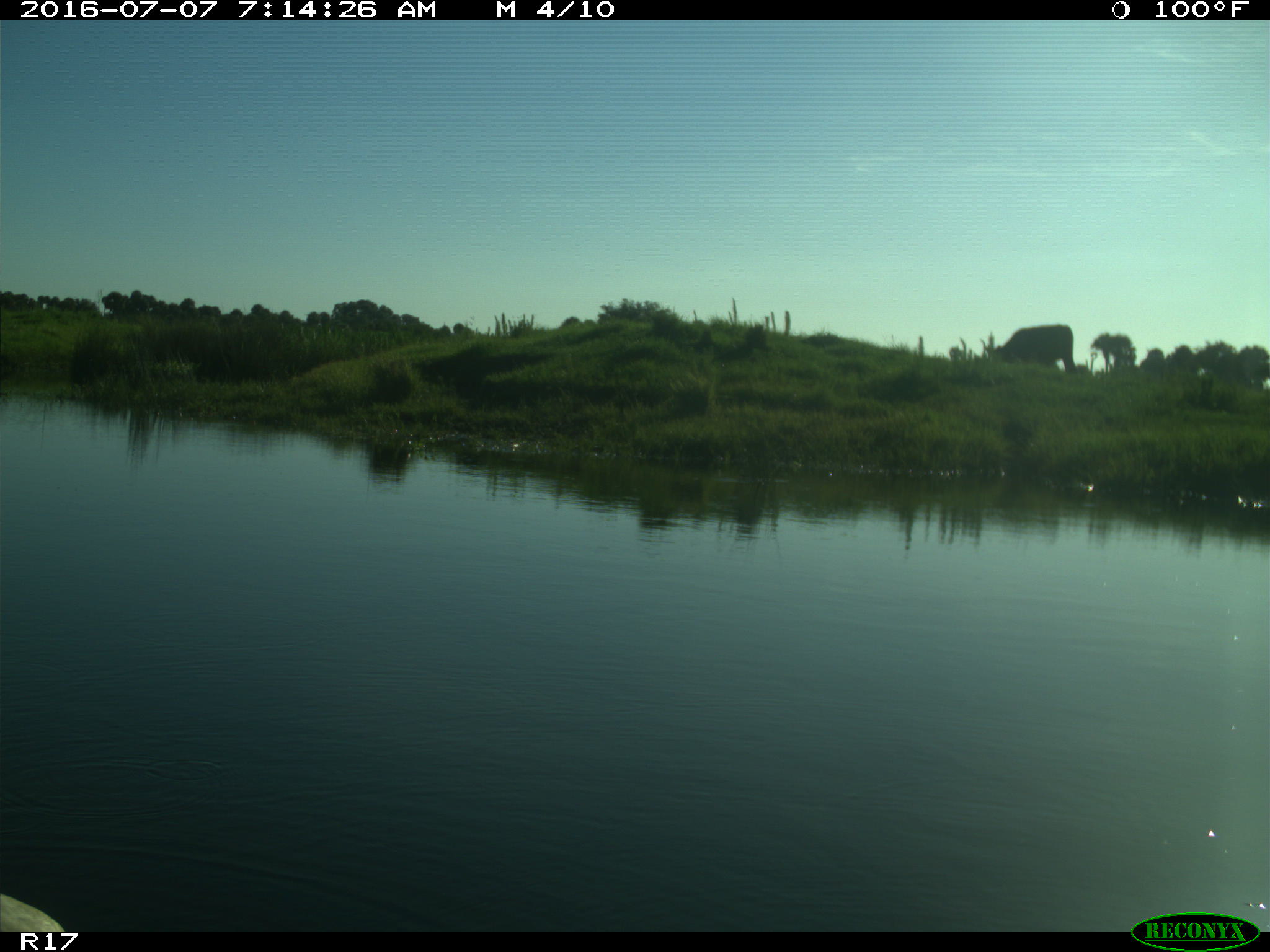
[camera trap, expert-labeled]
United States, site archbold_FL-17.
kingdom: Animalia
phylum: Chordata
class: Mammalia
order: Artiodactyla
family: Bovidae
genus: Bos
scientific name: Bos taurus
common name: domestic cow